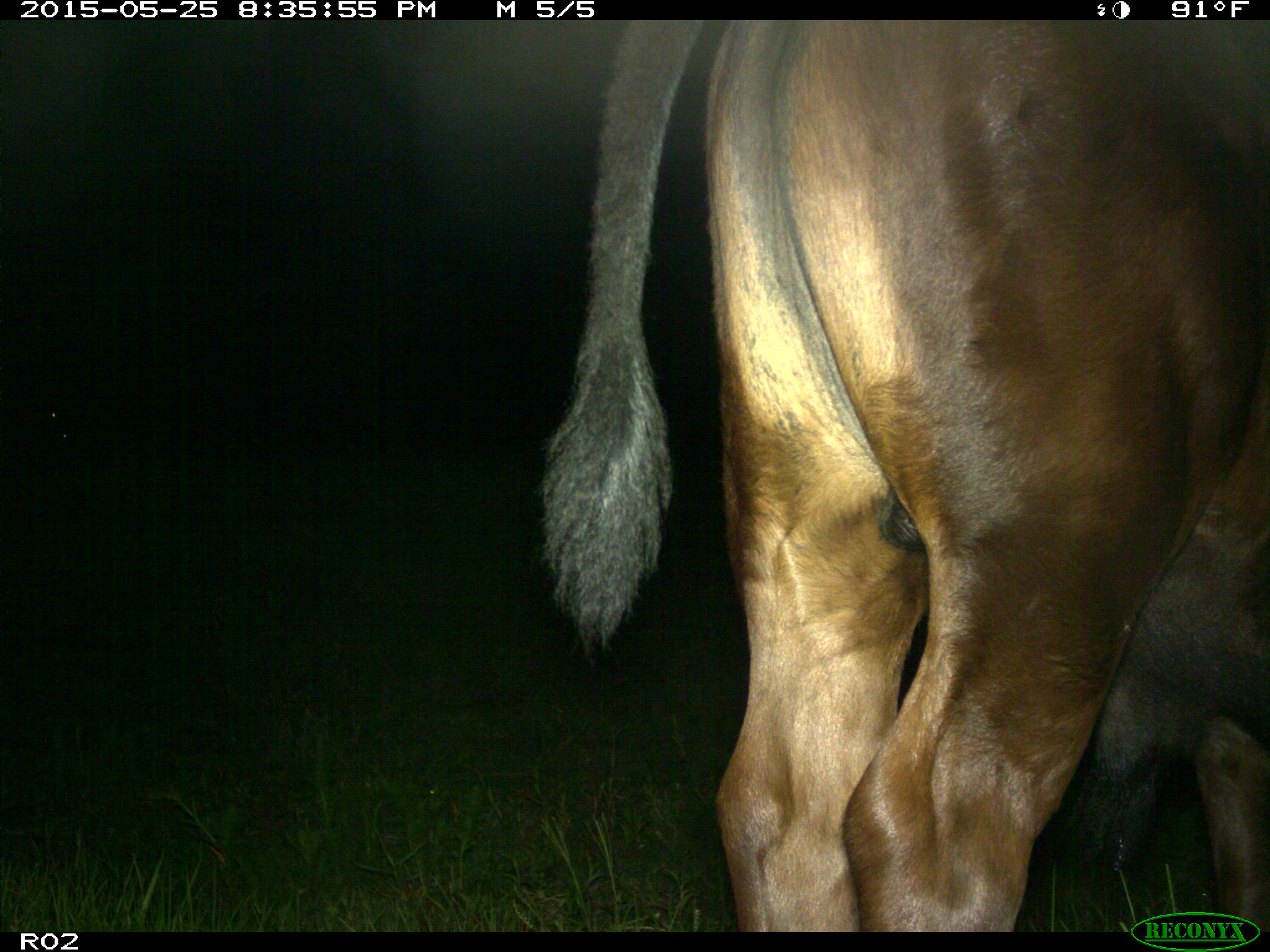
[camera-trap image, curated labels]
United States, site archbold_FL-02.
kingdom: Animalia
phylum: Chordata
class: Mammalia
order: Artiodactyla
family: Bovidae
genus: Bos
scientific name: Bos taurus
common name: domestic cow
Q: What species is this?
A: Bos taurus (domestic cow).